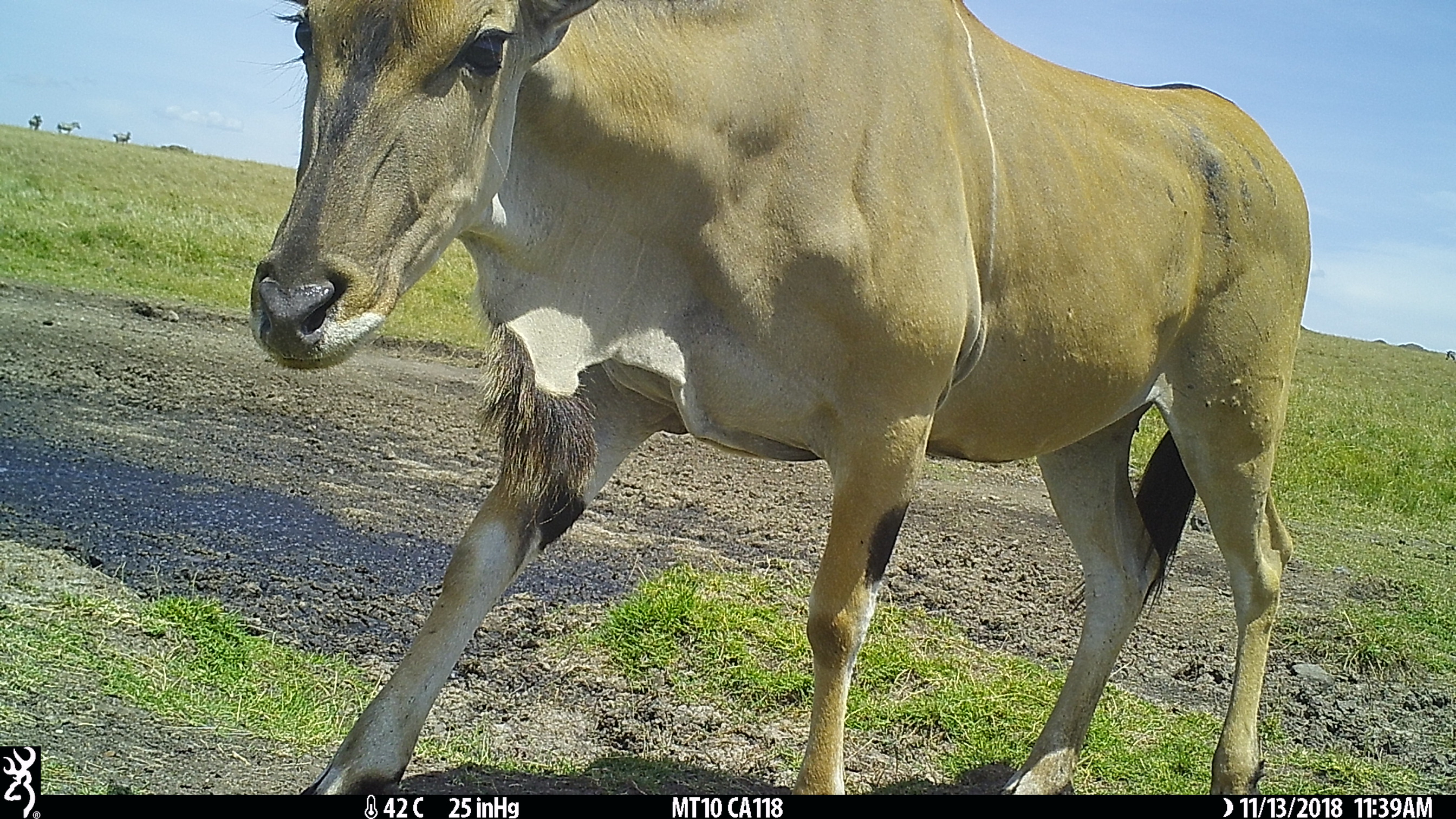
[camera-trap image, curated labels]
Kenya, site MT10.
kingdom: Animalia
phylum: Chordata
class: Mammalia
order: Artiodactyla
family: Bovidae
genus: Tragelaphus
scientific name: Tragelaphus oryx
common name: eland